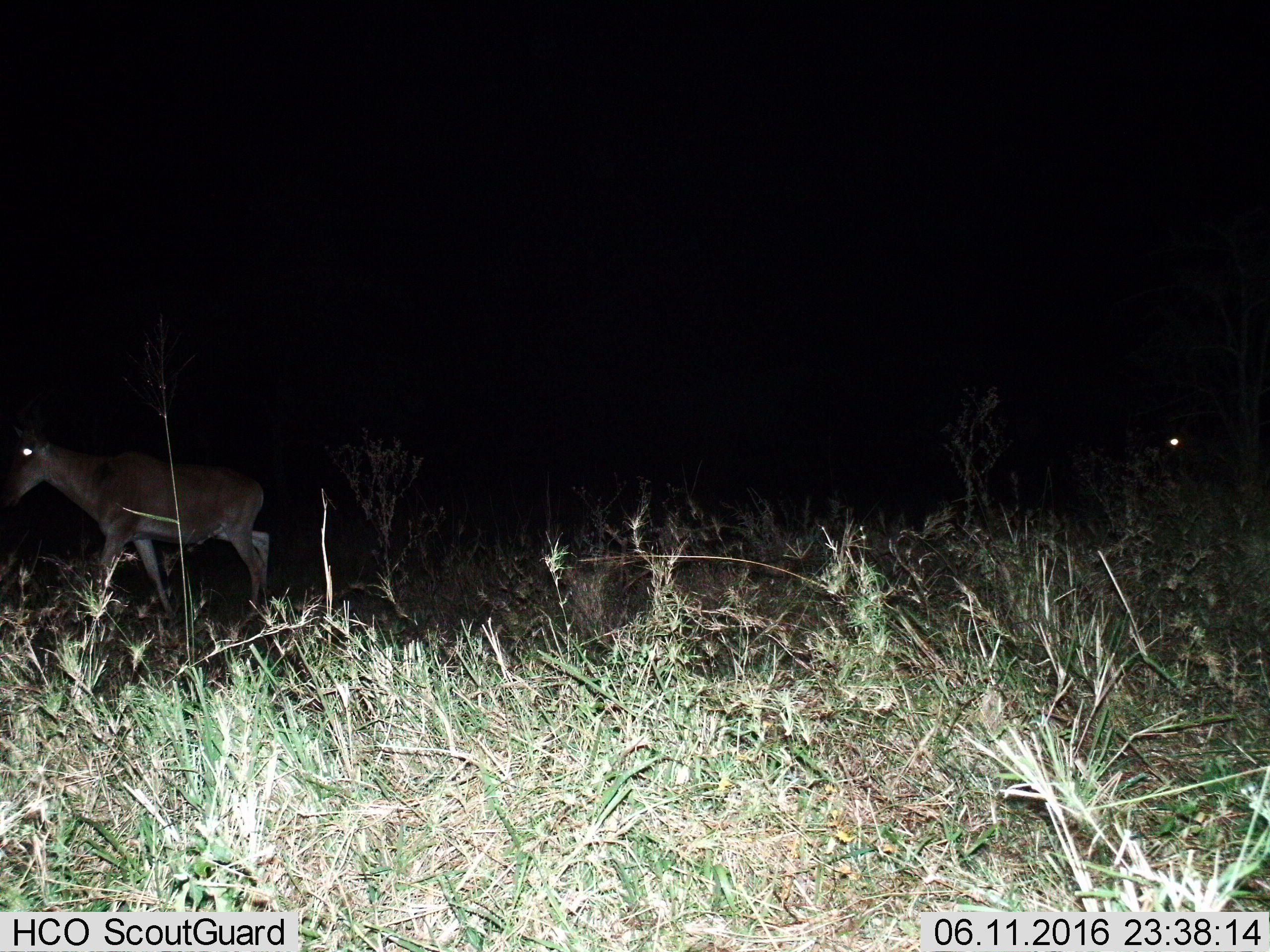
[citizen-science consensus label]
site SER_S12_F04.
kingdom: Animalia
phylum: Chordata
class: Mammalia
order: Artiodactyla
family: Bovidae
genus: Alcelaphus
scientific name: Alcelaphus buselaphus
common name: hartebeest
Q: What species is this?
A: Hartebeest (Alcelaphus buselaphus).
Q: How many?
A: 1.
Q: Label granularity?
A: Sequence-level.